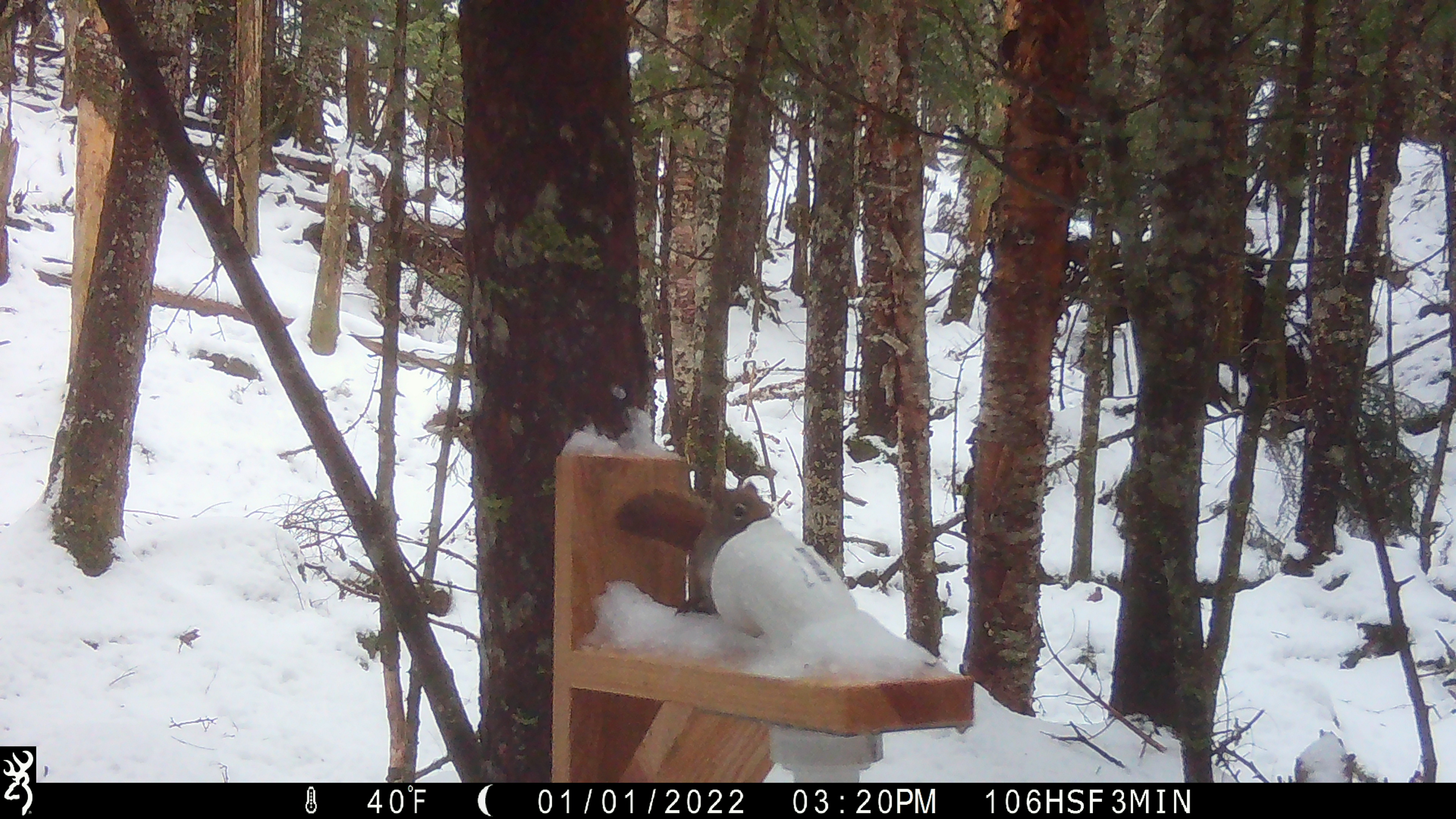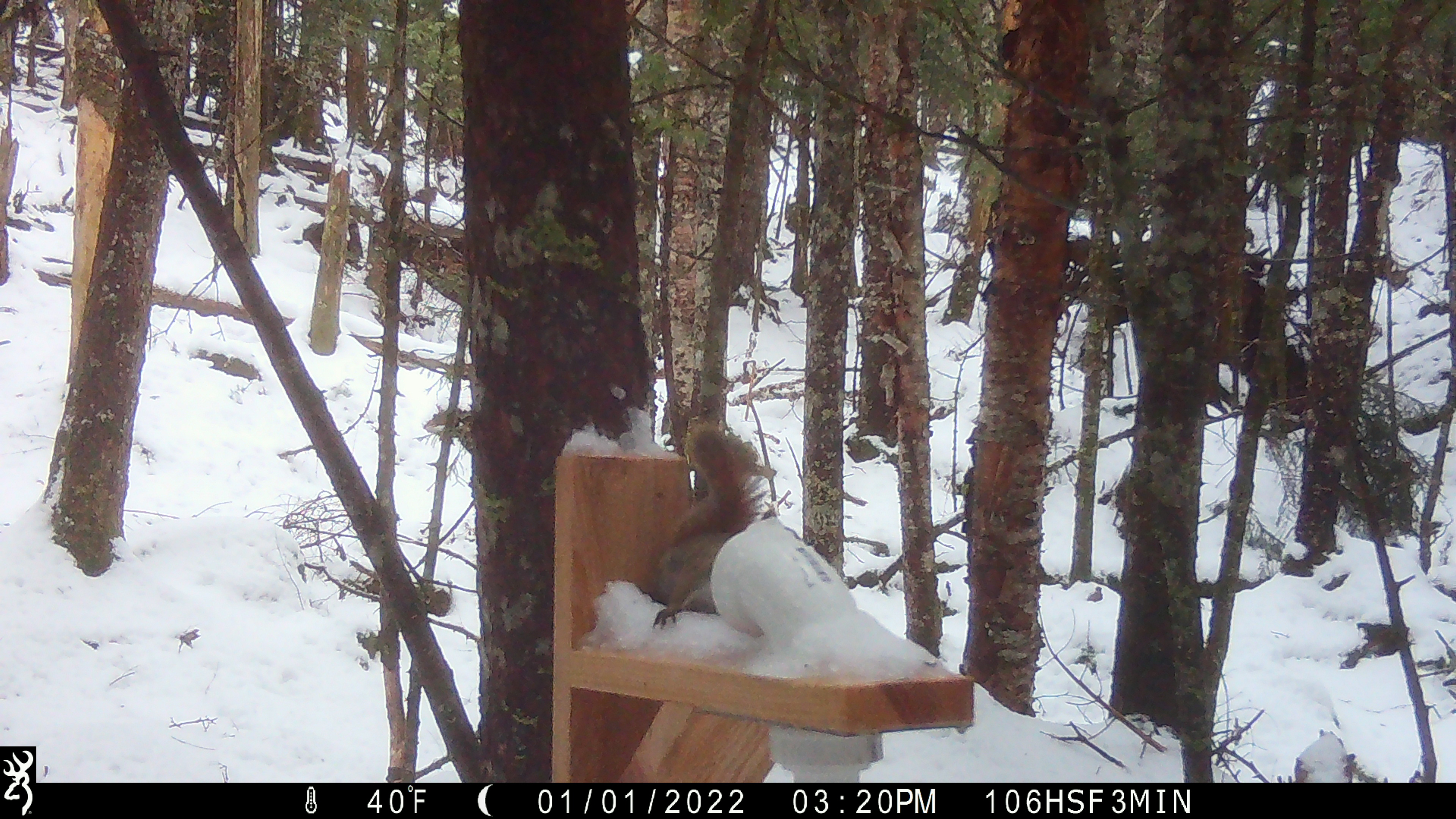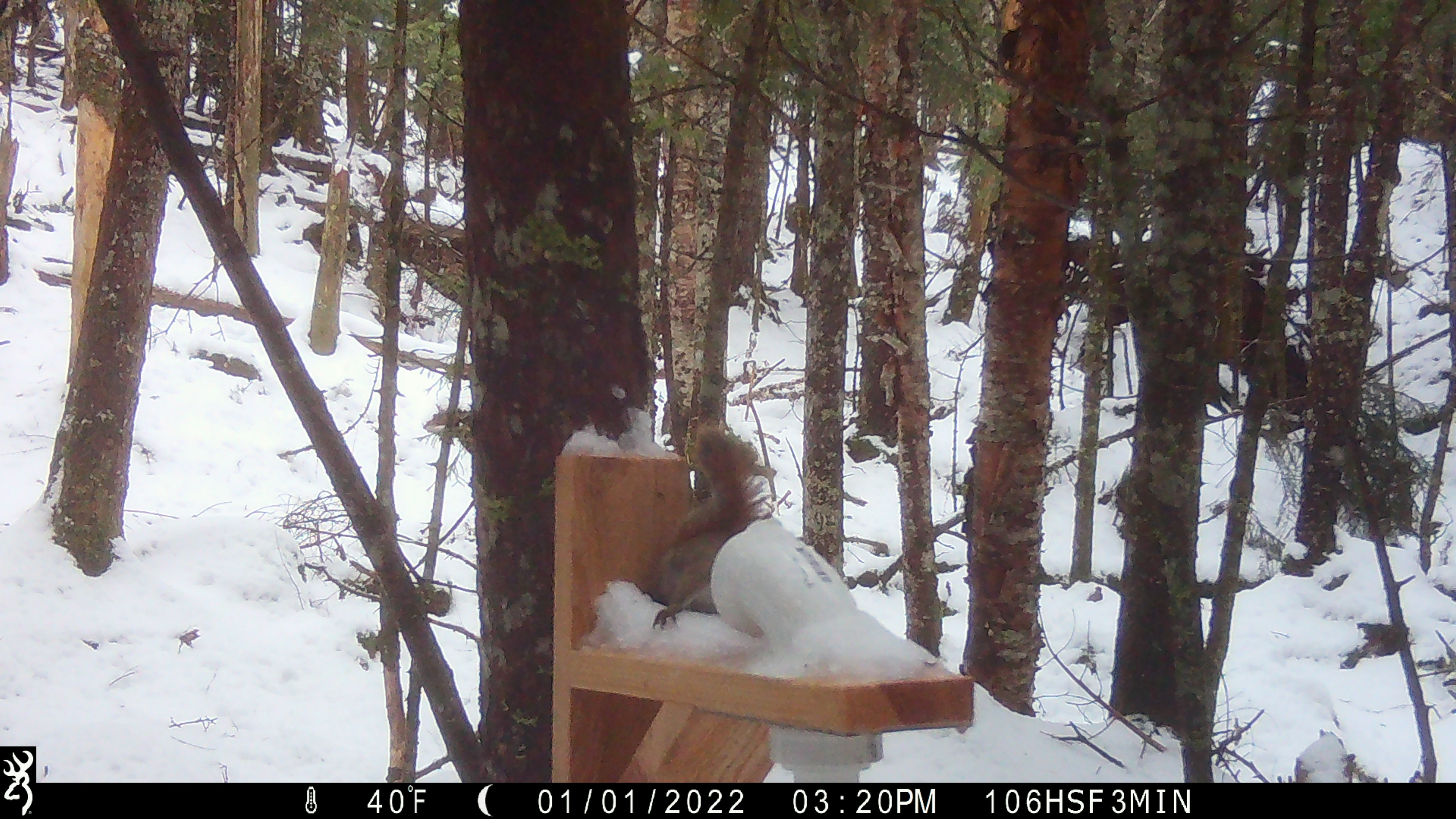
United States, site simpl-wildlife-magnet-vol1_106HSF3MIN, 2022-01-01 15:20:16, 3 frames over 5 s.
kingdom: Animalia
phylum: Chordata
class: Mammalia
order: Rodentia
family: Sciuridae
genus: Tamiasciurus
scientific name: Tamiasciurus hudsonicus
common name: red squirrel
Red squirrel (Tamiasciurus hudsonicus).